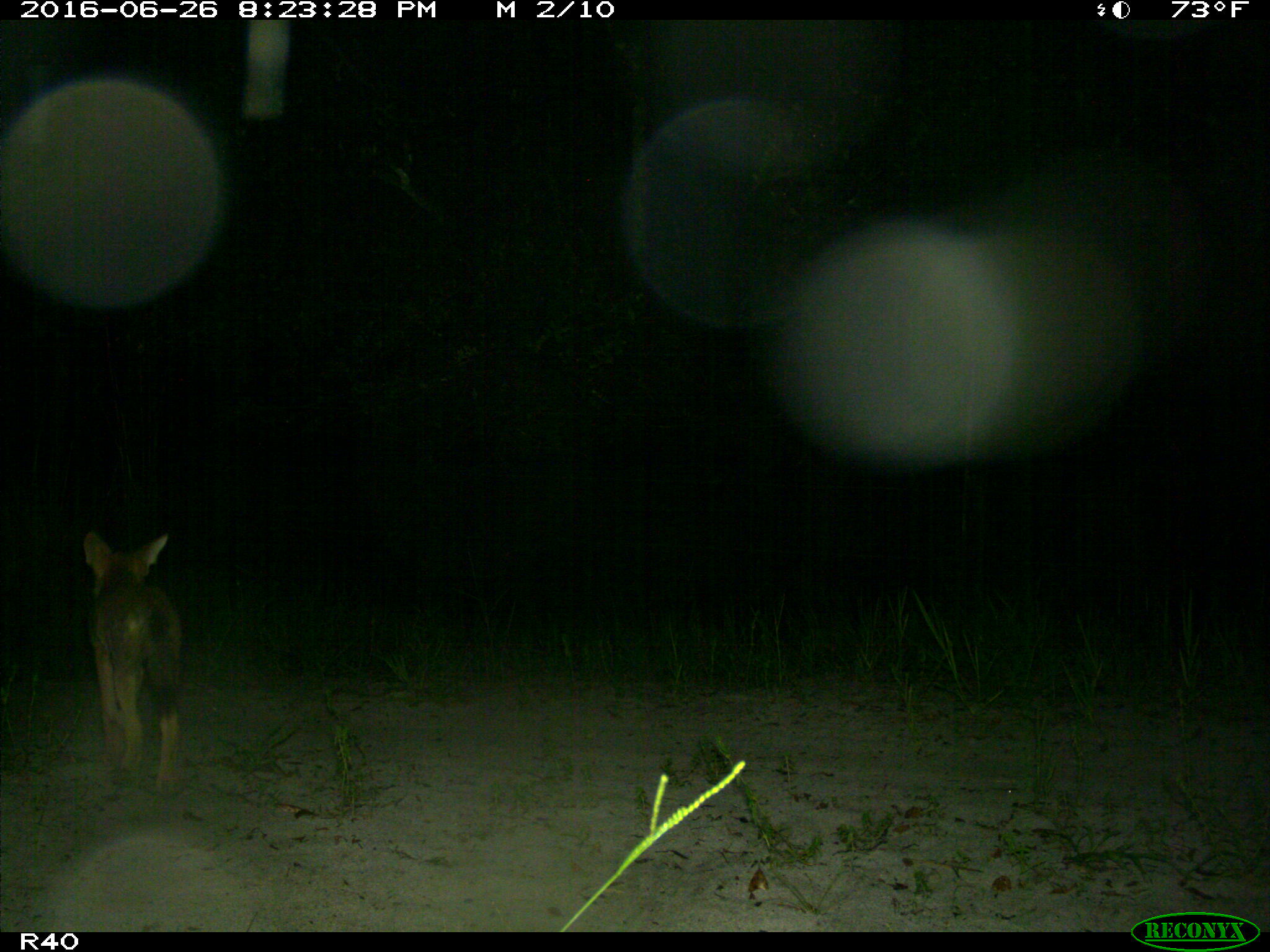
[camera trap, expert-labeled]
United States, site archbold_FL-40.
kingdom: Animalia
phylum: Chordata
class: Mammalia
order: Carnivora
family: Canidae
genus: Canis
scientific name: Canis latrans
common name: coyote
Canis latrans (coyote).